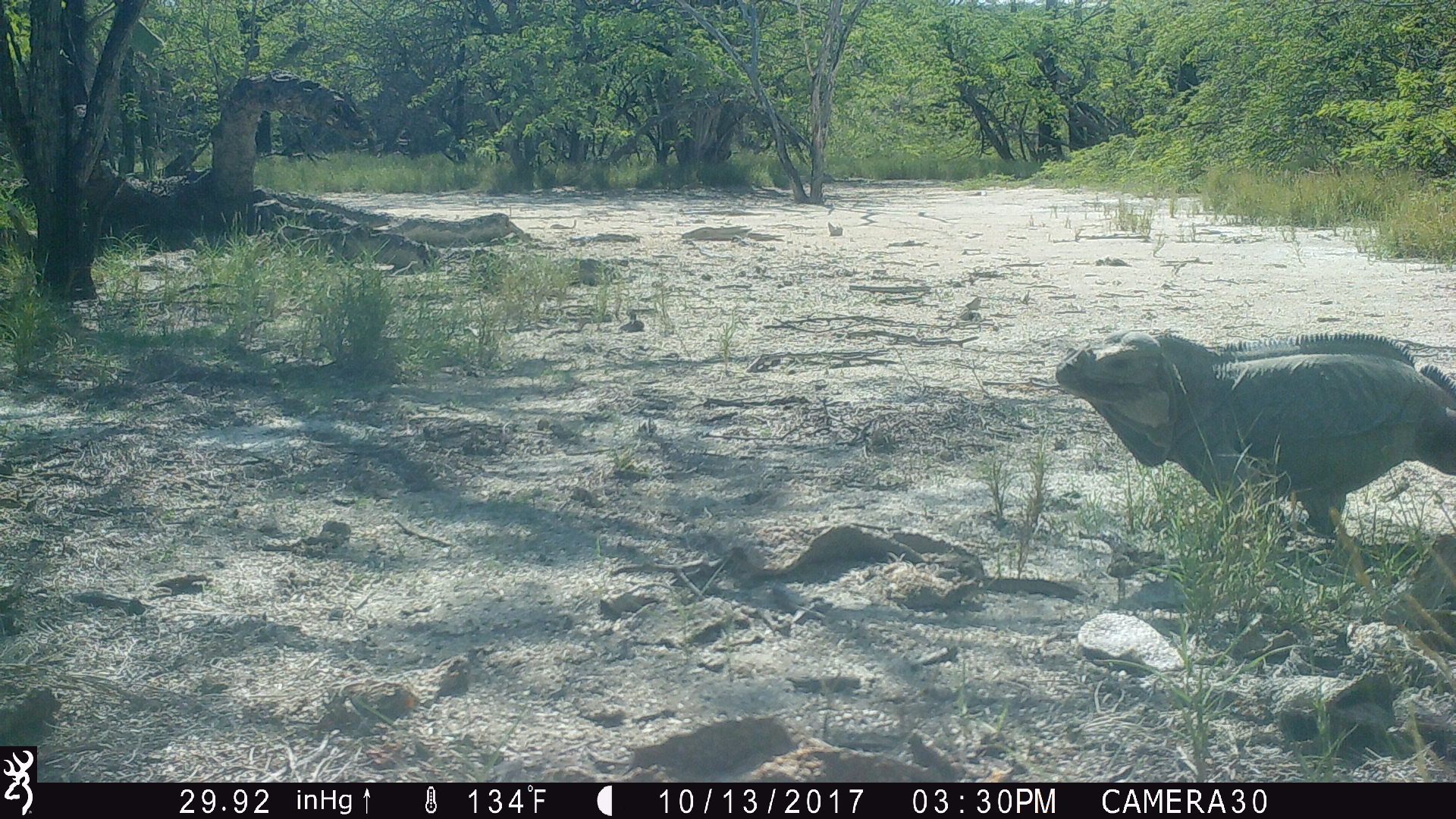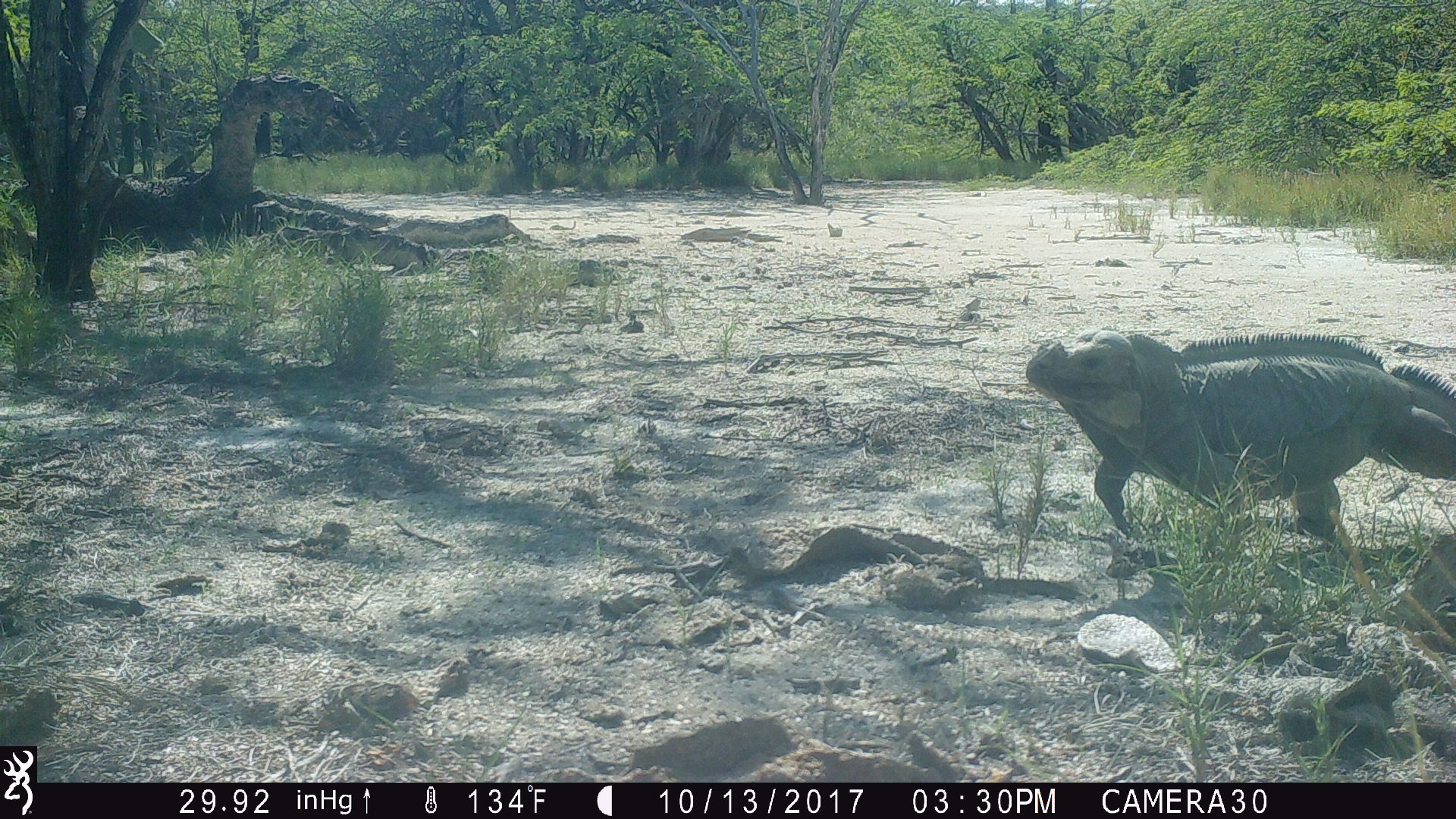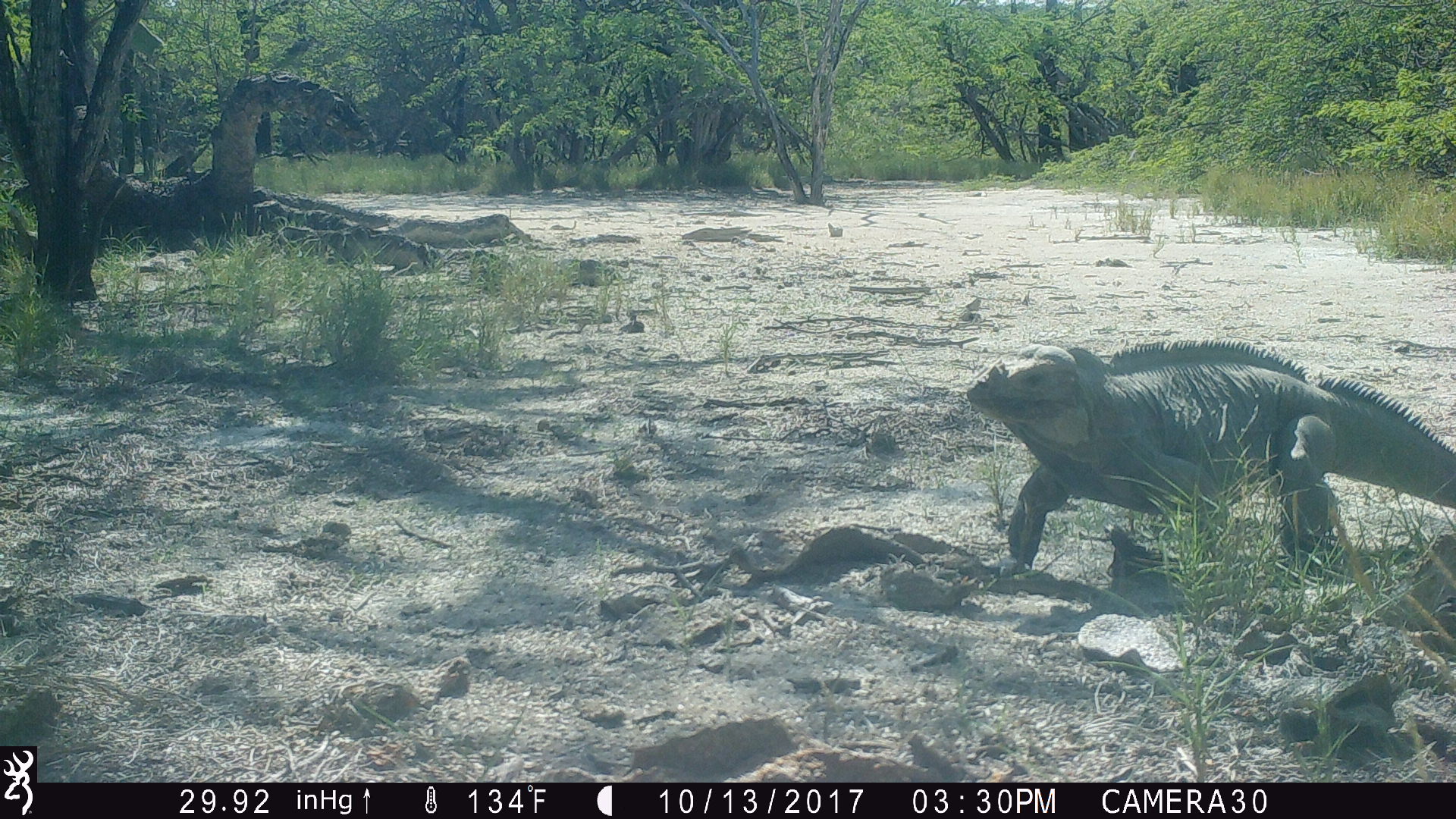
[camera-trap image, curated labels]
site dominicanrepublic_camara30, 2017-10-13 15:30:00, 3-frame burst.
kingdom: Animalia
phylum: Chordata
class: Reptilia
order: Squamata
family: Iguanidae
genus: Iguana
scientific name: Iguana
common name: typical iguanas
Iguana (typical iguanas).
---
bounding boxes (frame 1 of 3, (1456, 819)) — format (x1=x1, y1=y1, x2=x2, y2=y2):
iguana: (x1=1050, y1=327, x2=1456, y2=597)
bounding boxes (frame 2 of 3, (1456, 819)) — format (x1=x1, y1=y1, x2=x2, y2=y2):
iguana: (x1=1018, y1=330, x2=1456, y2=609)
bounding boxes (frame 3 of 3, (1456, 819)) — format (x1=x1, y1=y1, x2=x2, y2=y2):
iguana: (x1=958, y1=340, x2=1435, y2=585)